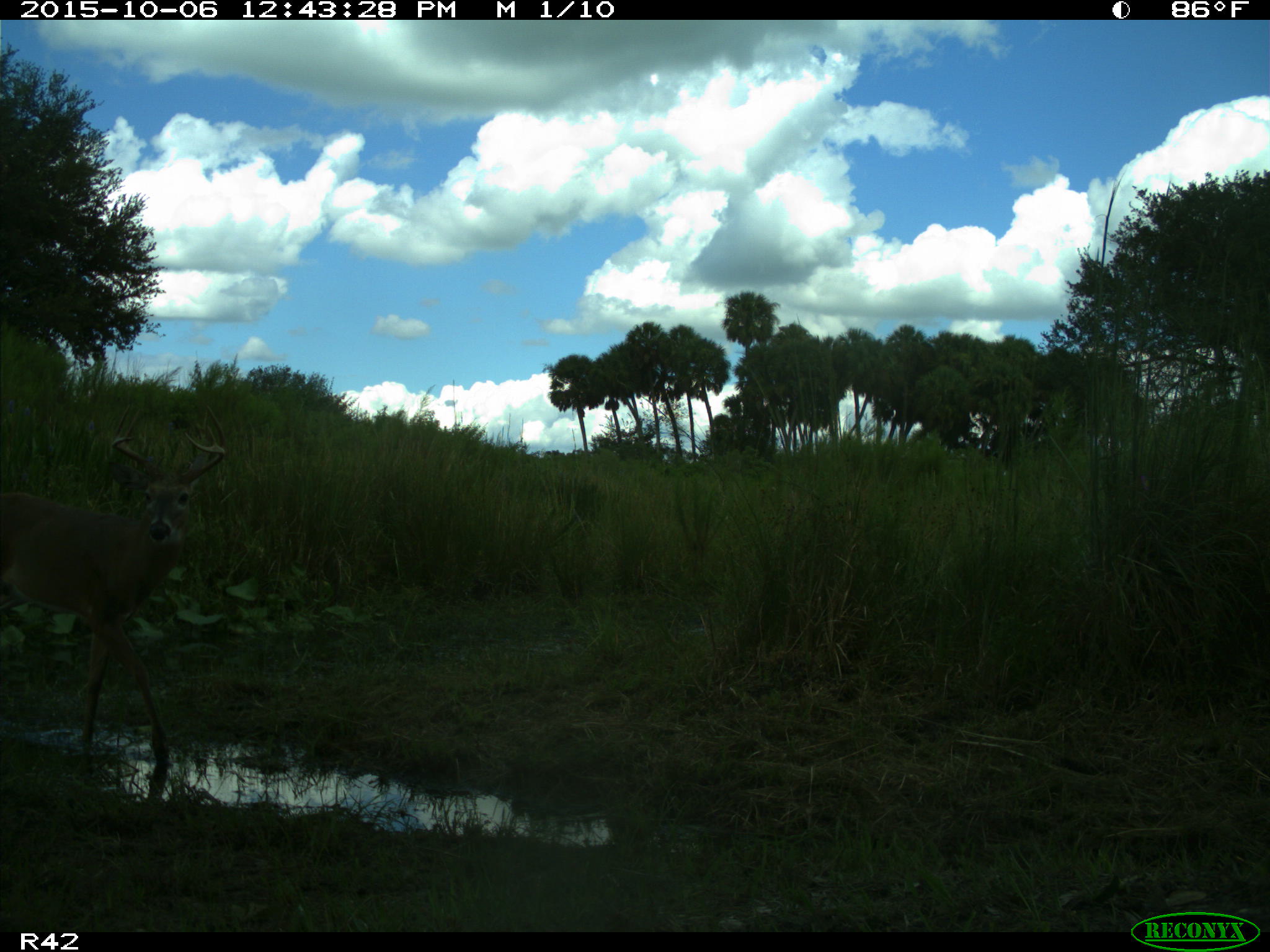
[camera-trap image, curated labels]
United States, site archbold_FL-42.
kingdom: Animalia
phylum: Chordata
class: Mammalia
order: Artiodactyla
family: Cervidae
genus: Odocoileus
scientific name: Odocoileus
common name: deer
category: unidentified deer